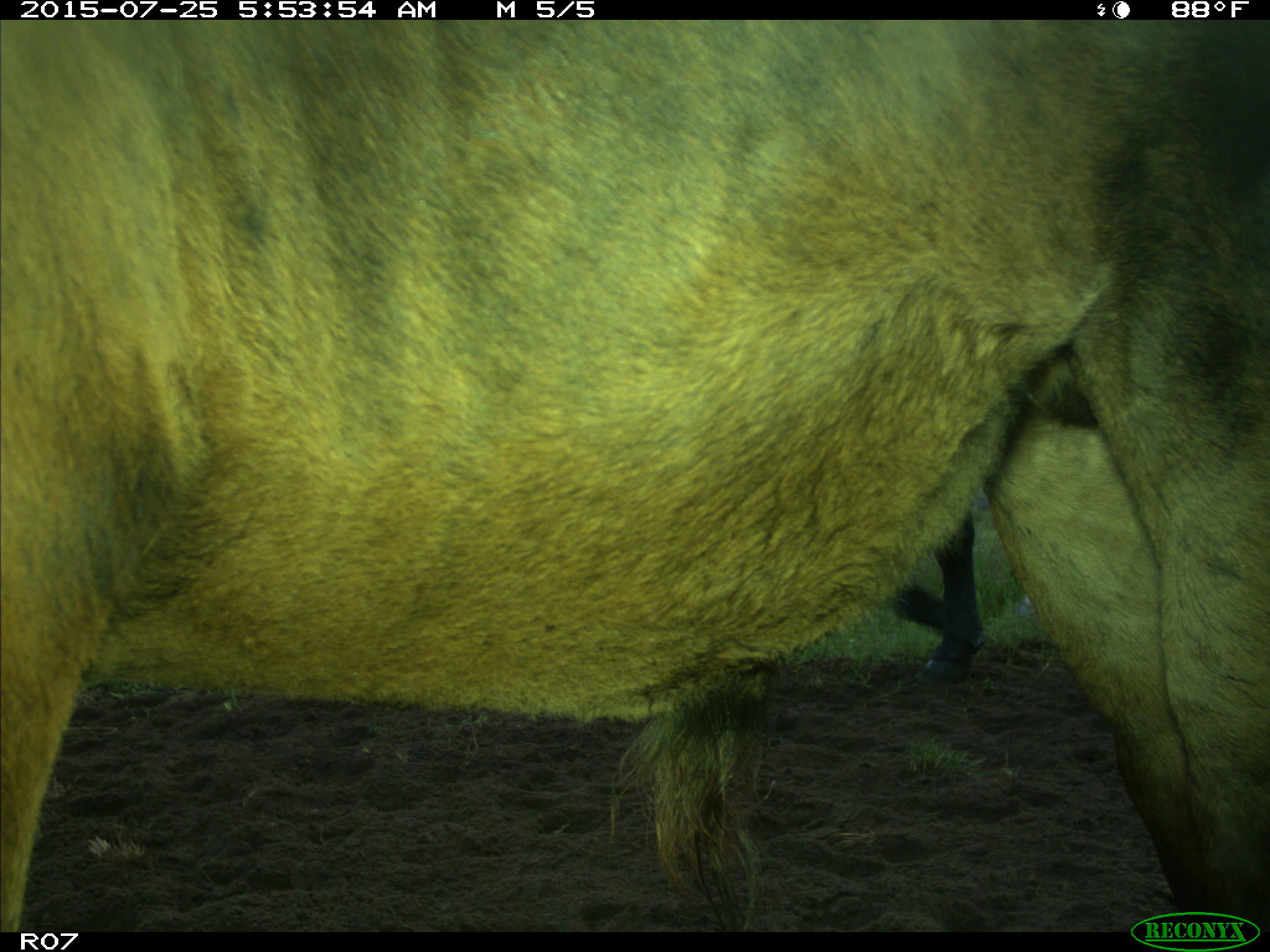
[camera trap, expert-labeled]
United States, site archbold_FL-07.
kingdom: Animalia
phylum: Chordata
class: Mammalia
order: Artiodactyla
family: Bovidae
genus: Bos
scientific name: Bos taurus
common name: domestic cow